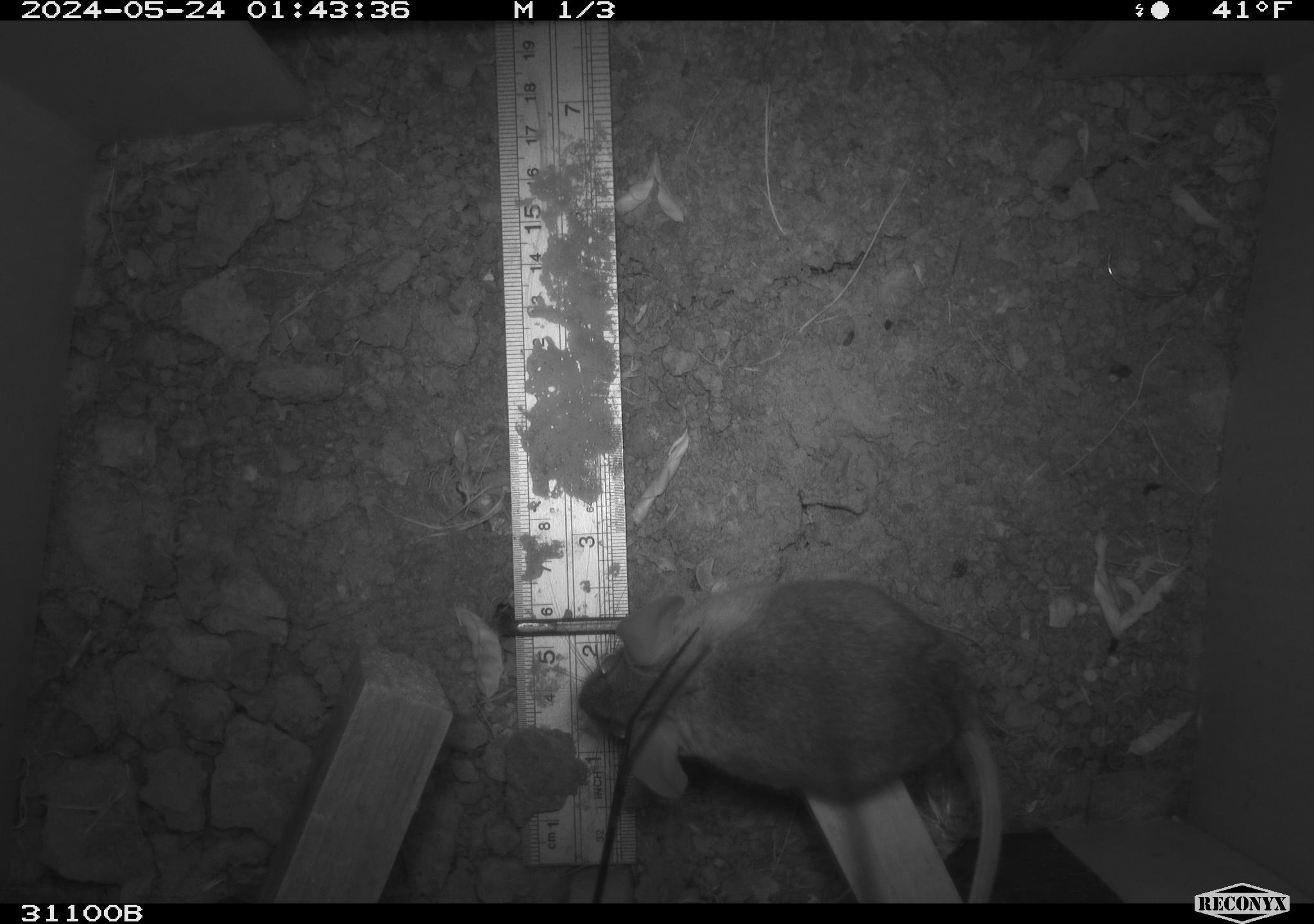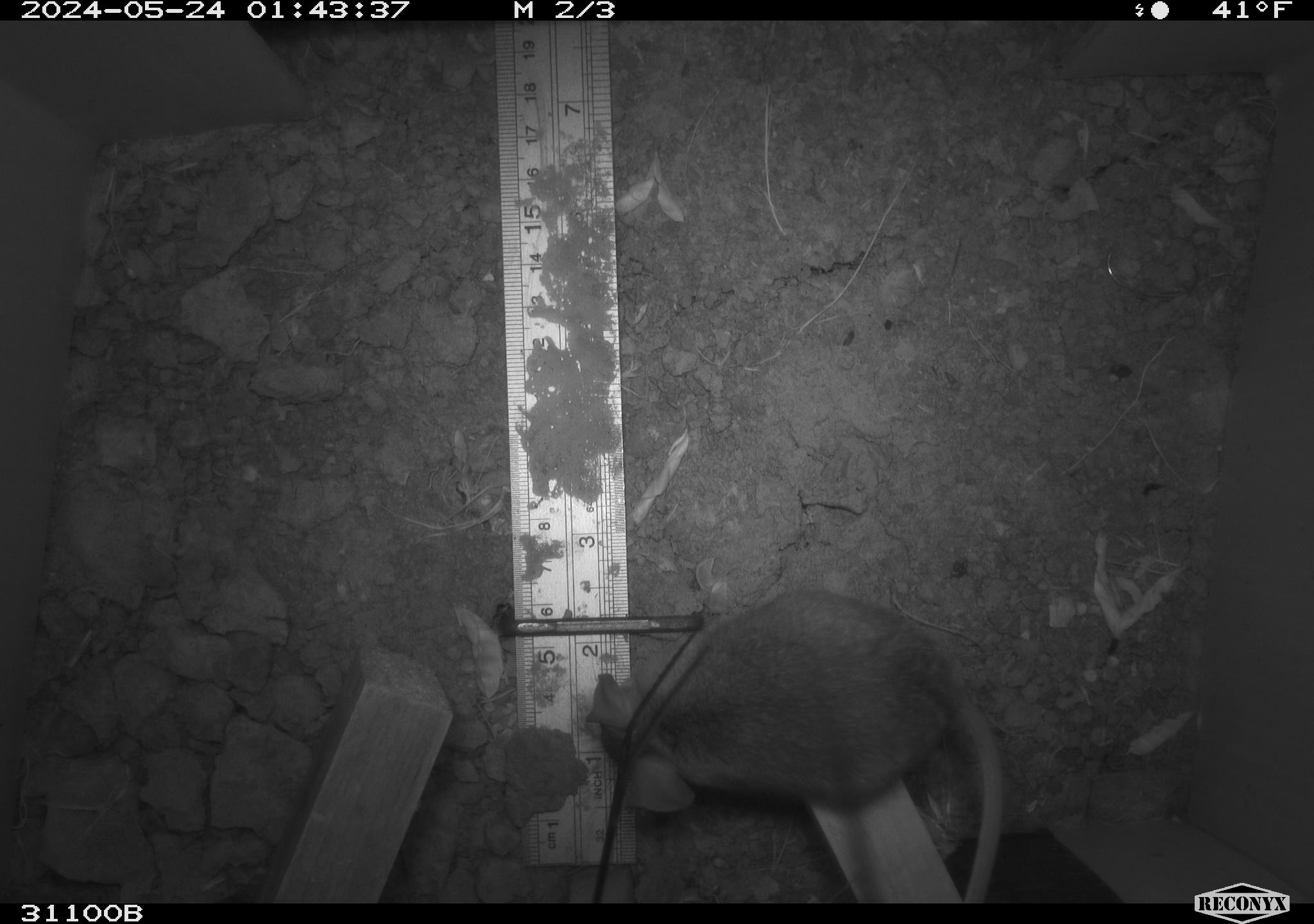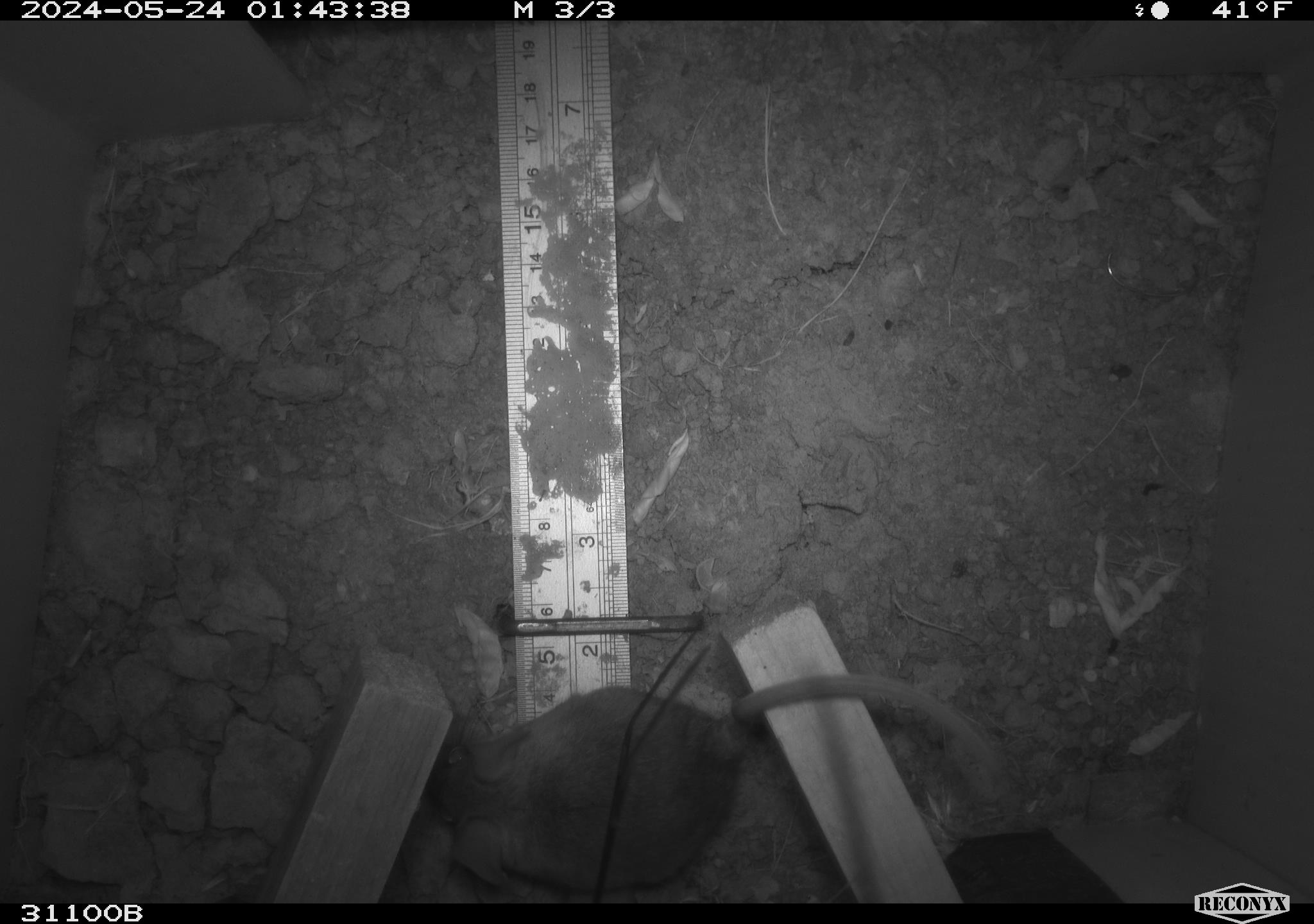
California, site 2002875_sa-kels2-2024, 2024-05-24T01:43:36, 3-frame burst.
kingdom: Animalia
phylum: Chordata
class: Mammalia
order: Rodentia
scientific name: Rodentia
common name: rodent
Rodent (Rodentia).